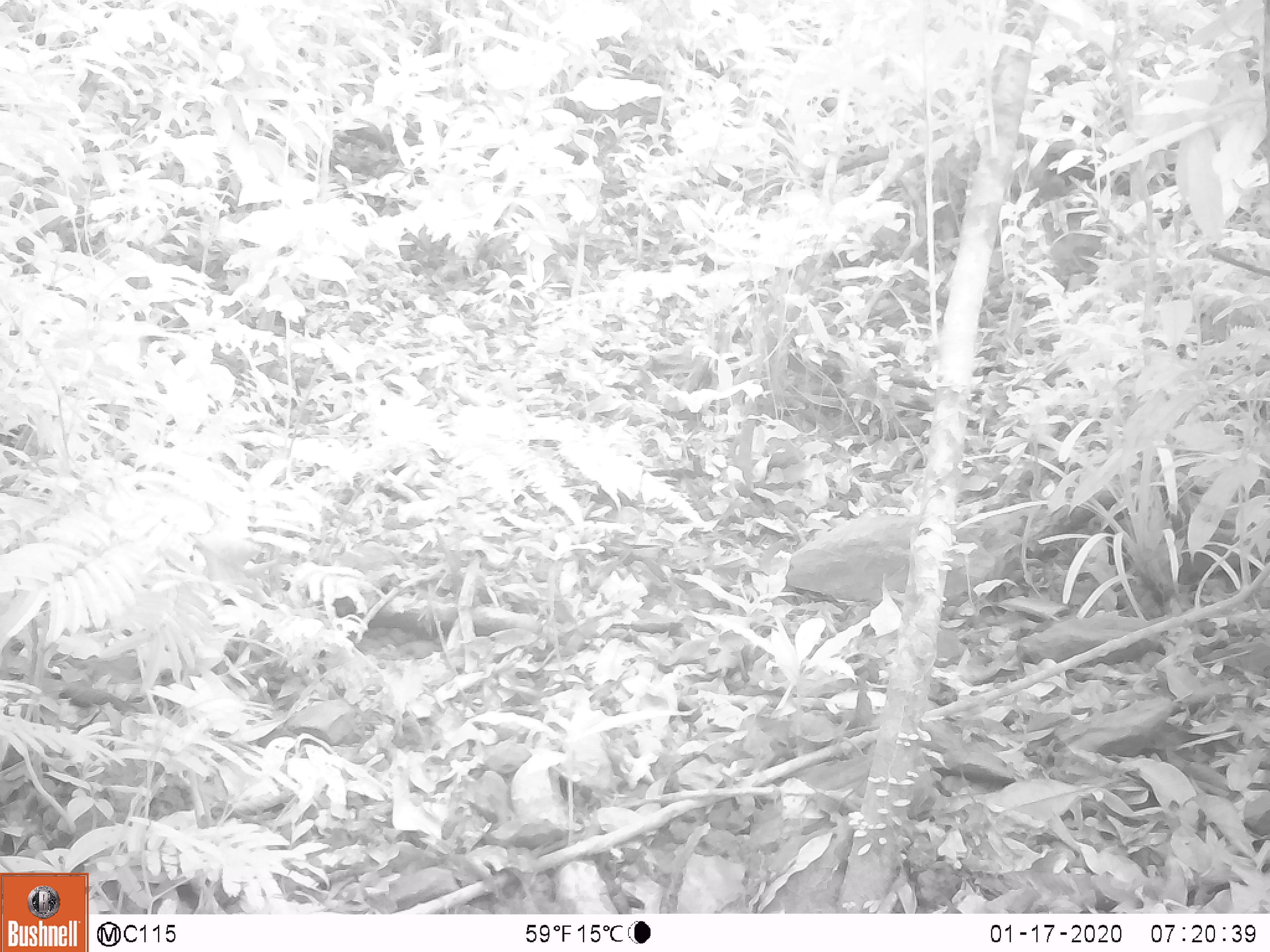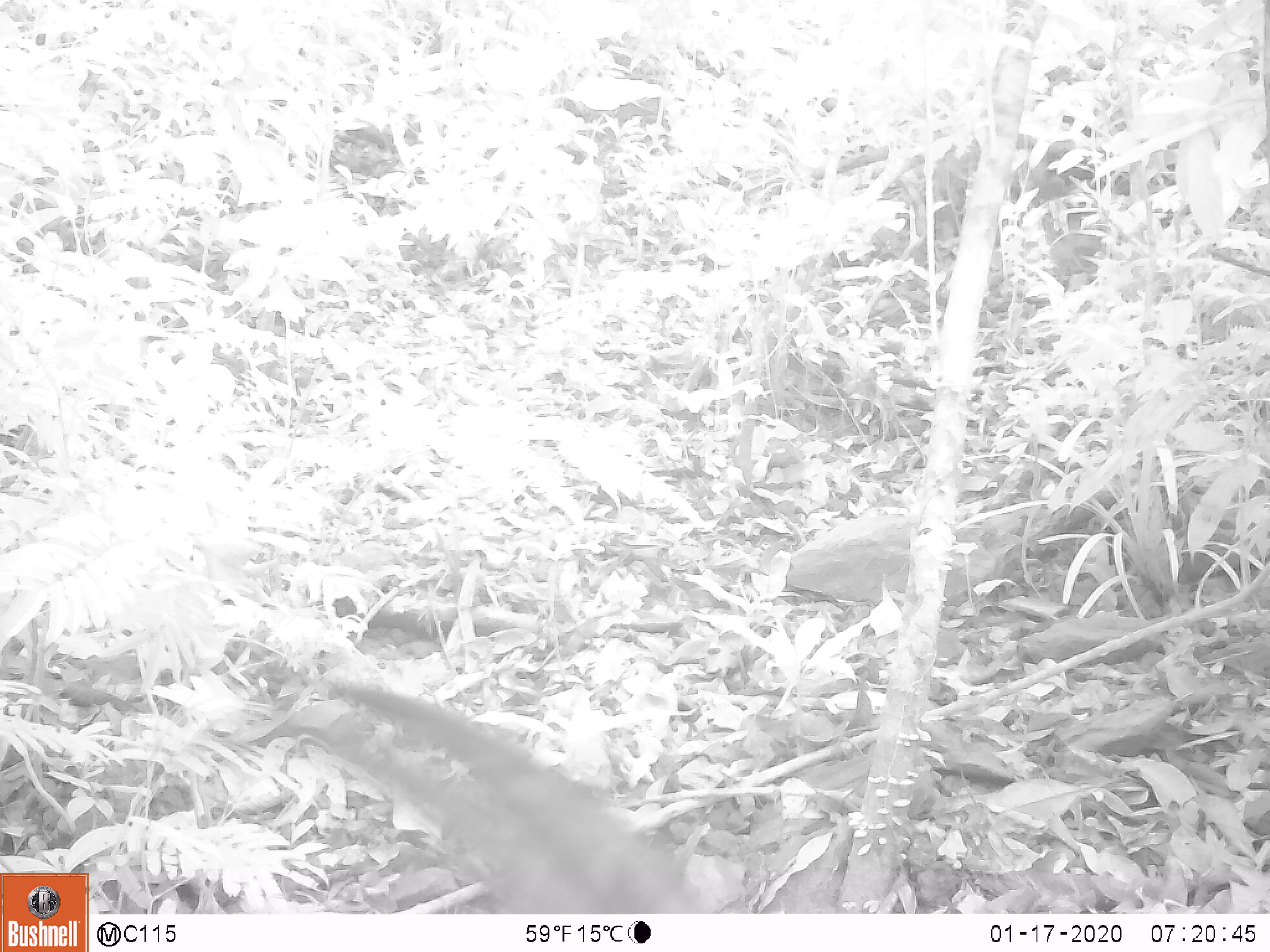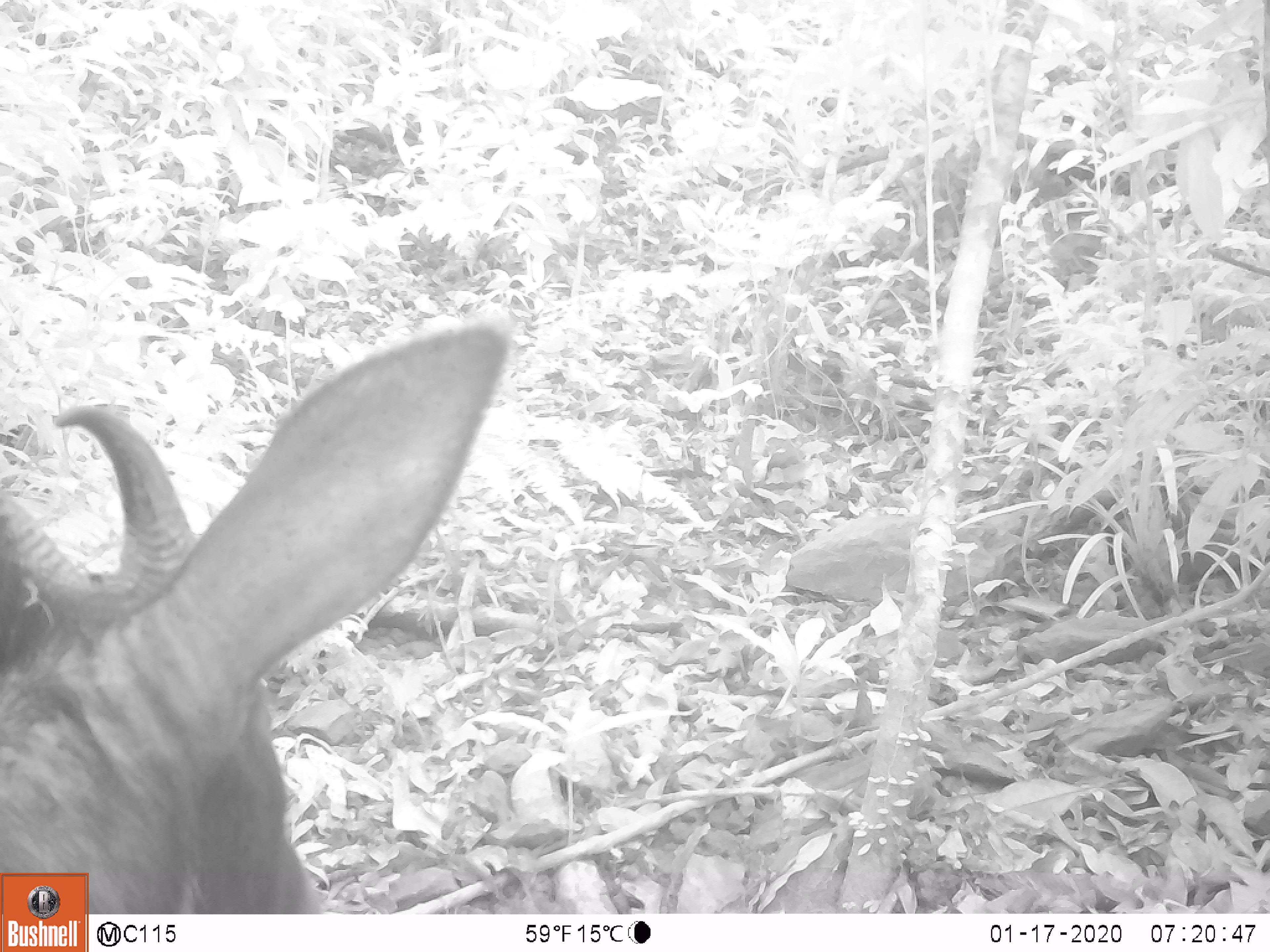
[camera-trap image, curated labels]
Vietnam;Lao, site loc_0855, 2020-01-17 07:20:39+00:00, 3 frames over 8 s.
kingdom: Animalia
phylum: Chordata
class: Mammalia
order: Artiodactyla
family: Bovidae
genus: Capricornis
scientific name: Capricornis sumatraensis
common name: chinese serow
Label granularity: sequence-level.